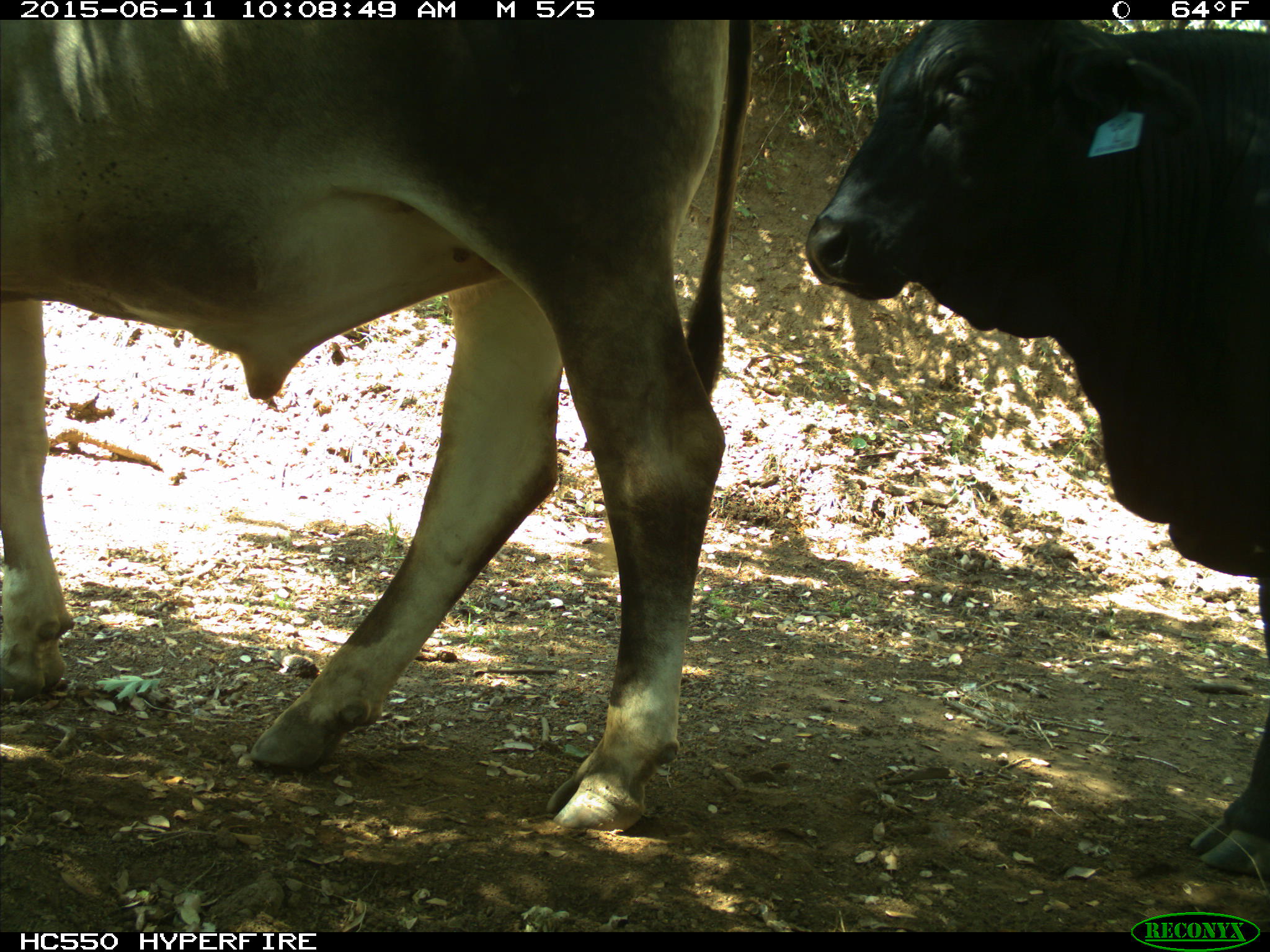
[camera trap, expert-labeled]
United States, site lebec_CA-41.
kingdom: Animalia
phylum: Chordata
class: Mammalia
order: Artiodactyla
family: Bovidae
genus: Bos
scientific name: Bos taurus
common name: domestic cow